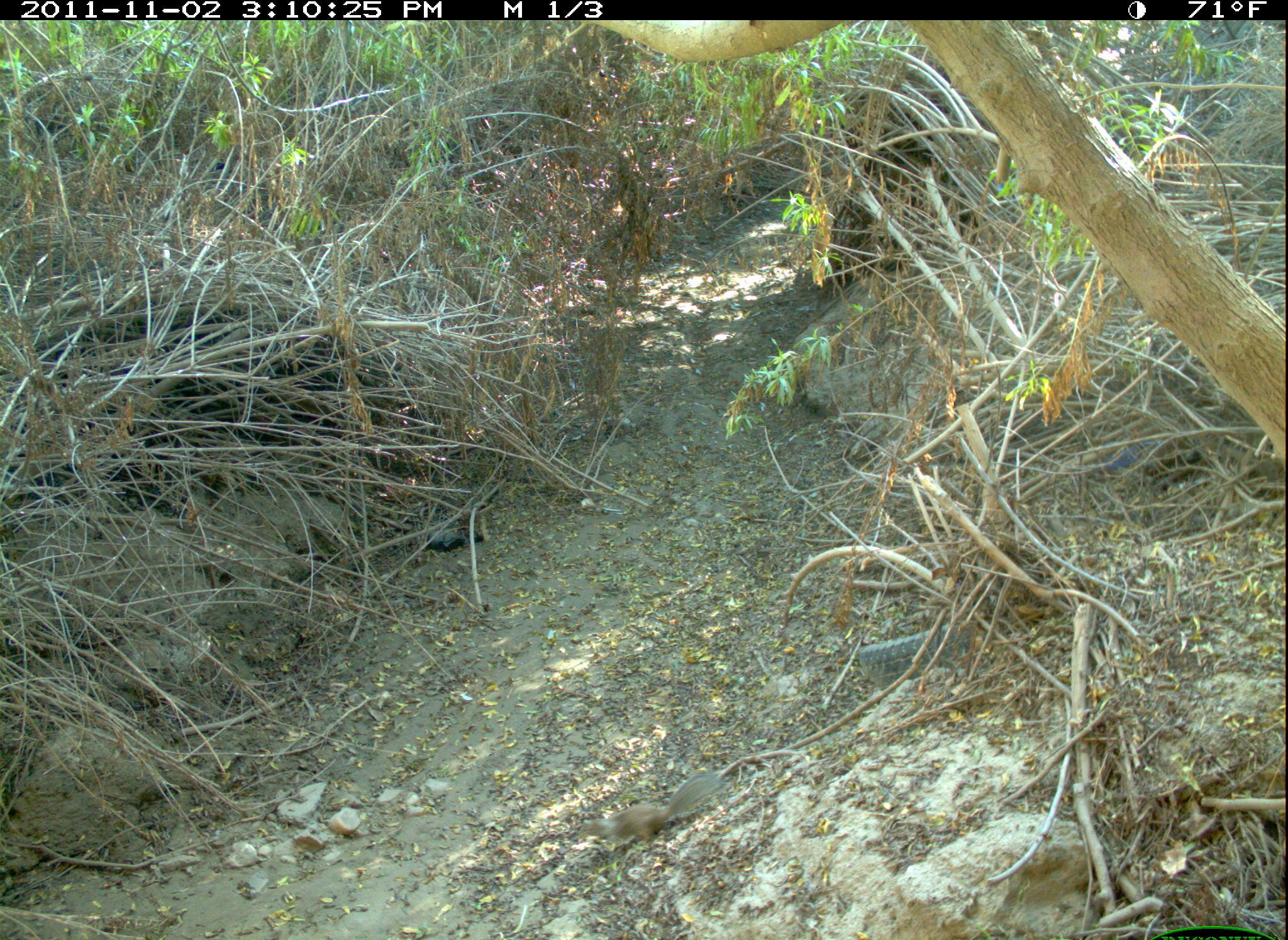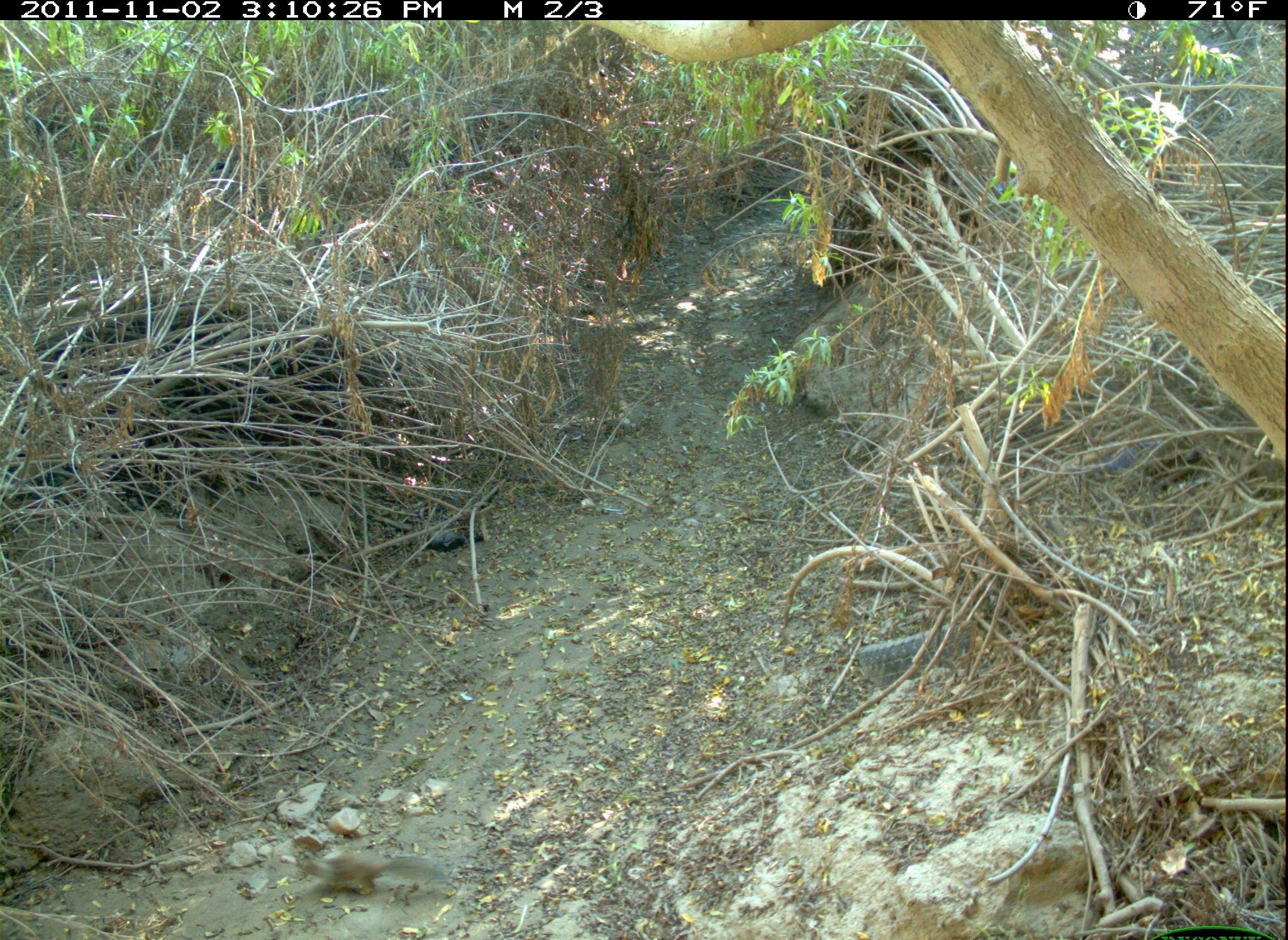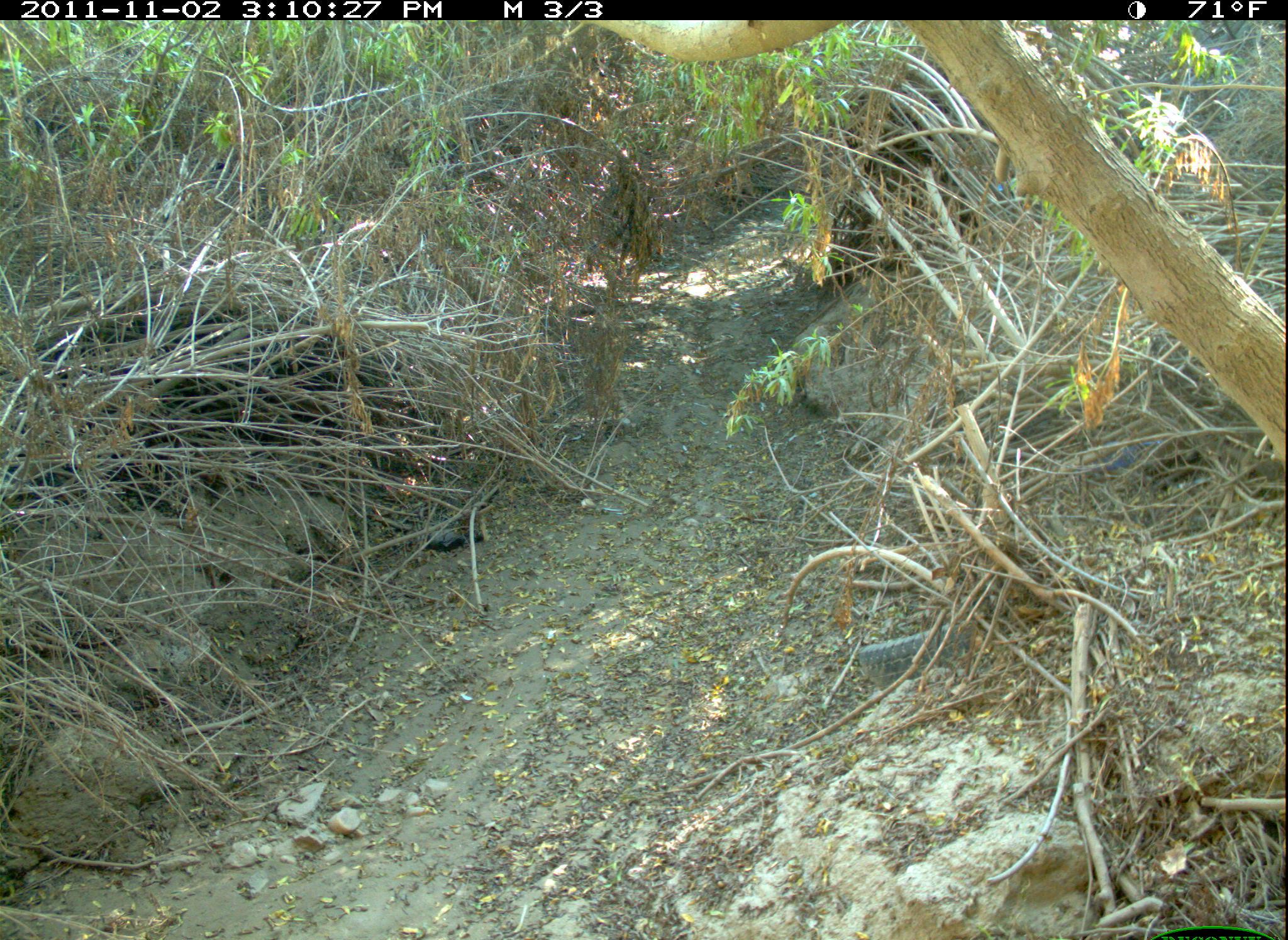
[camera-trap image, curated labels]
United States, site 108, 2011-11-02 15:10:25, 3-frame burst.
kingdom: Animalia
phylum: Chordata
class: Mammalia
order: Rodentia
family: Sciuridae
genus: Sciurus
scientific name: Sciurus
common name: squirrel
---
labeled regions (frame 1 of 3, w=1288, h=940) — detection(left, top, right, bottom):
squirrel: detection(568, 765, 736, 859)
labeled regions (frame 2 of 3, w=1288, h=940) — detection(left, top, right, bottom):
squirrel: detection(285, 842, 460, 913)